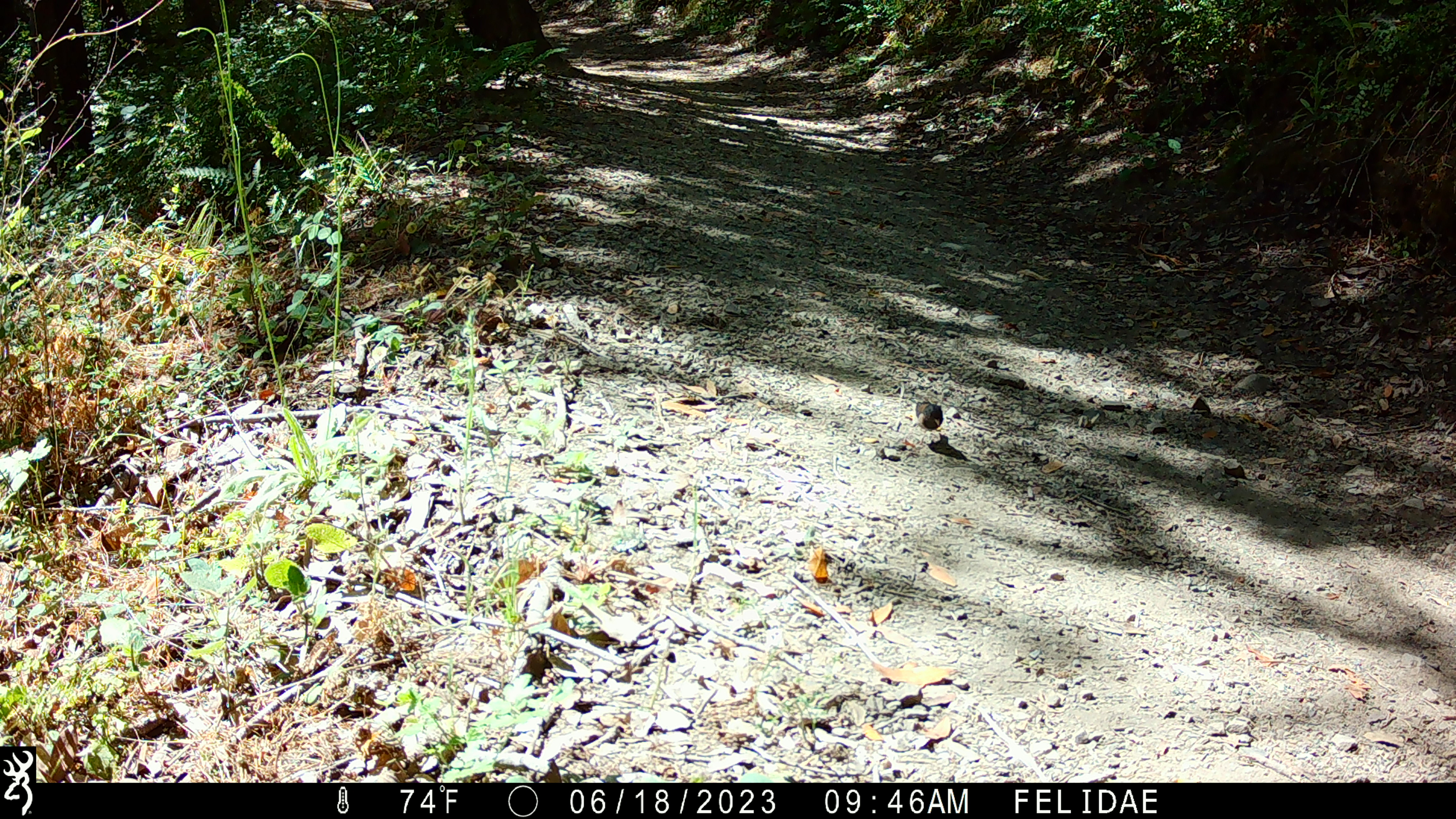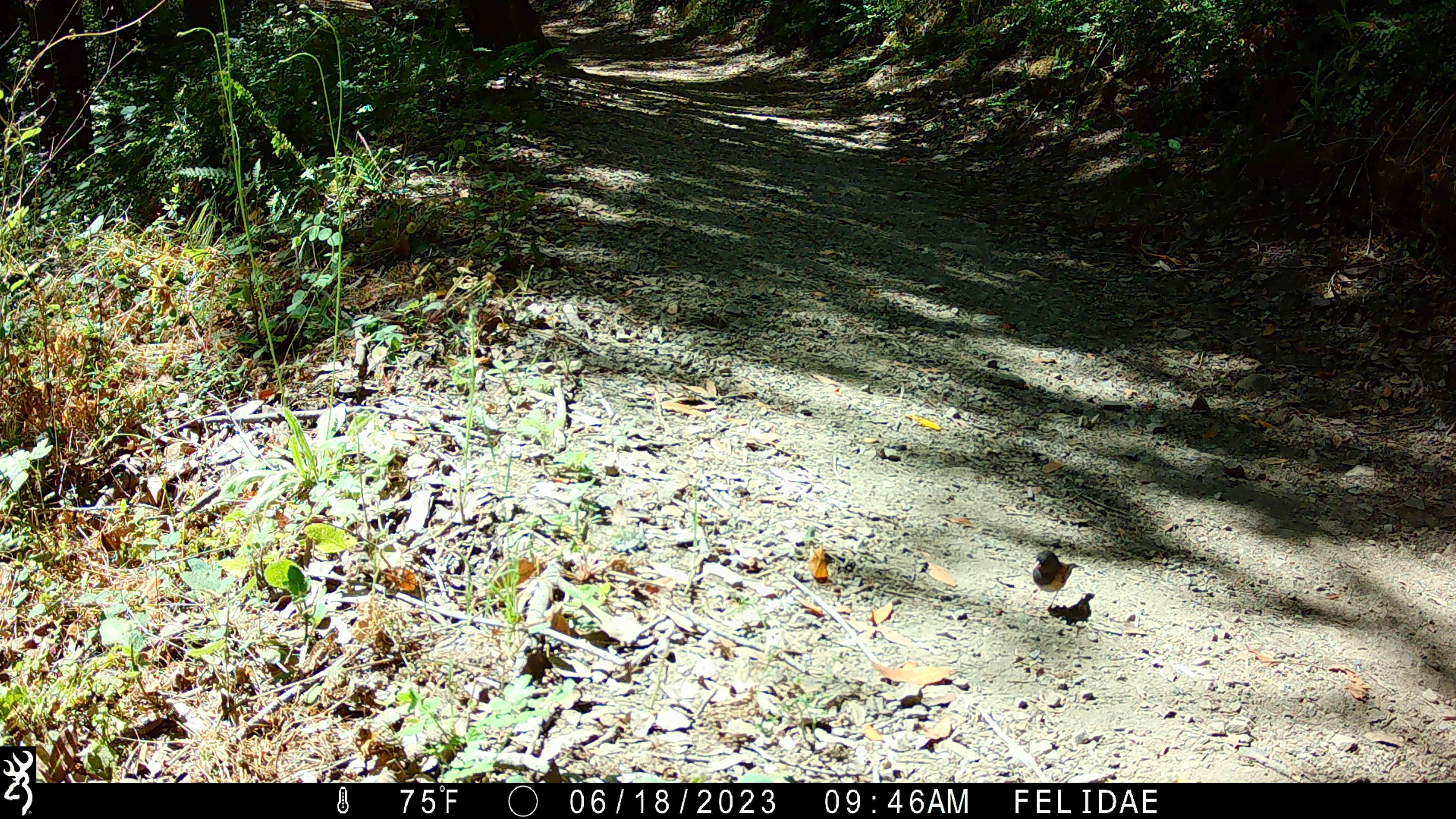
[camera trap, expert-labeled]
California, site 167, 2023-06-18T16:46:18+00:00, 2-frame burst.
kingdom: Animalia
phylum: Chordata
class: Aves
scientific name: Aves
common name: bird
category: unknown bird